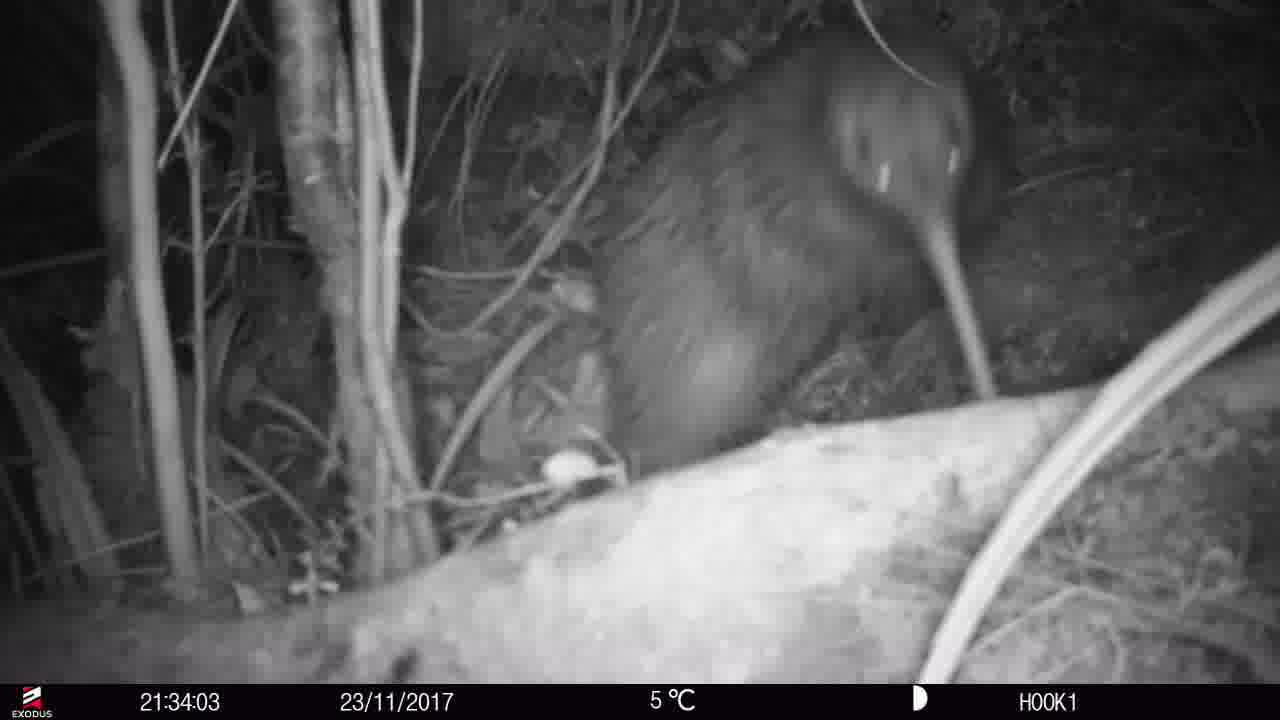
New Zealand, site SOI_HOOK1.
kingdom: Animalia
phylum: Chordata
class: Aves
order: Apterygiformes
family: Apterygidae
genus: Apteryx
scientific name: Apteryx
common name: kiwi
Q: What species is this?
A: Kiwi (Apteryx).